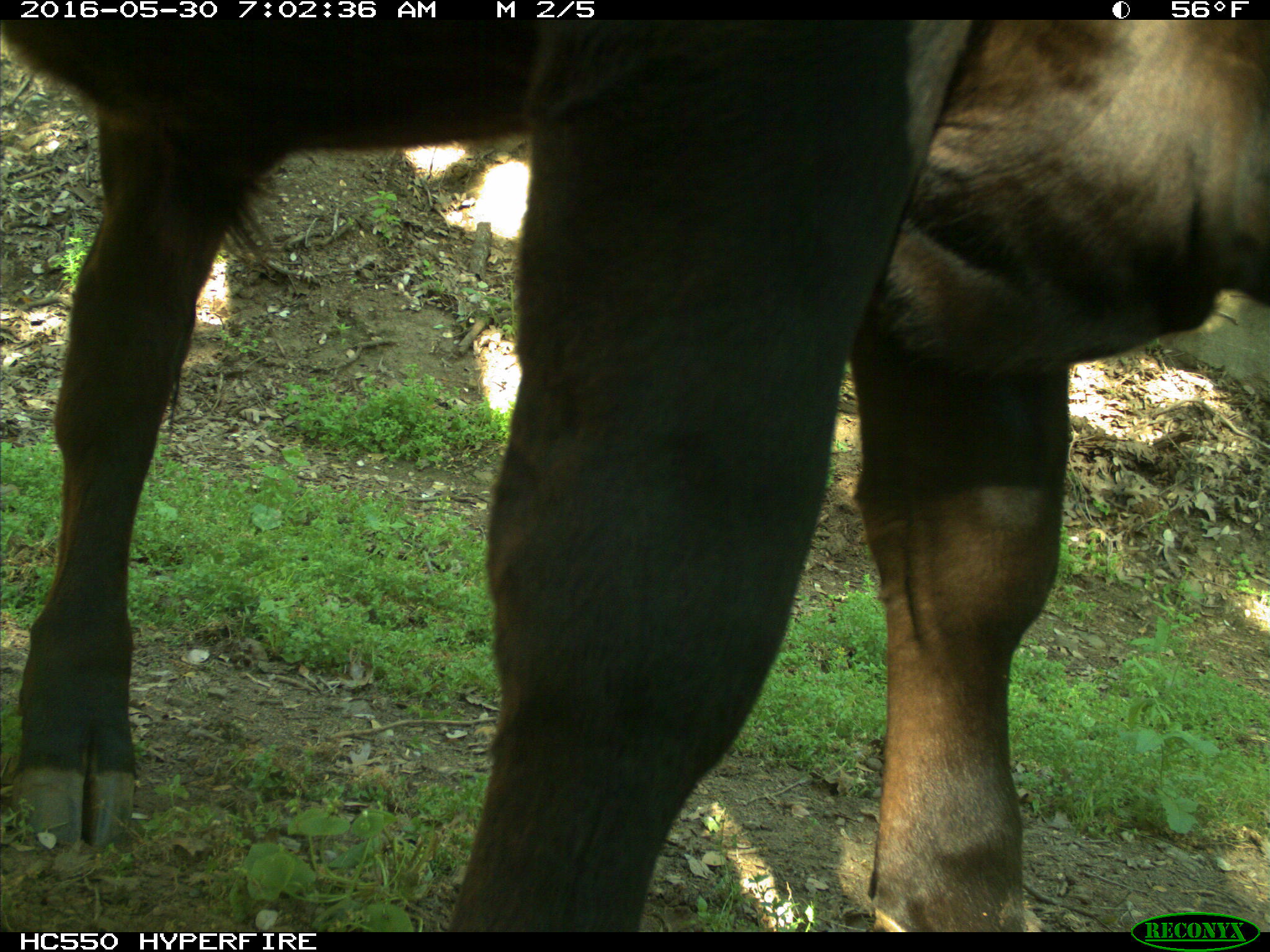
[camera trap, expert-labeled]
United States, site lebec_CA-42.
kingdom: Animalia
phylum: Chordata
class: Mammalia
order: Artiodactyla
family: Bovidae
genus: Bos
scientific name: Bos taurus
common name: domestic cow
Bos taurus (domestic cow).